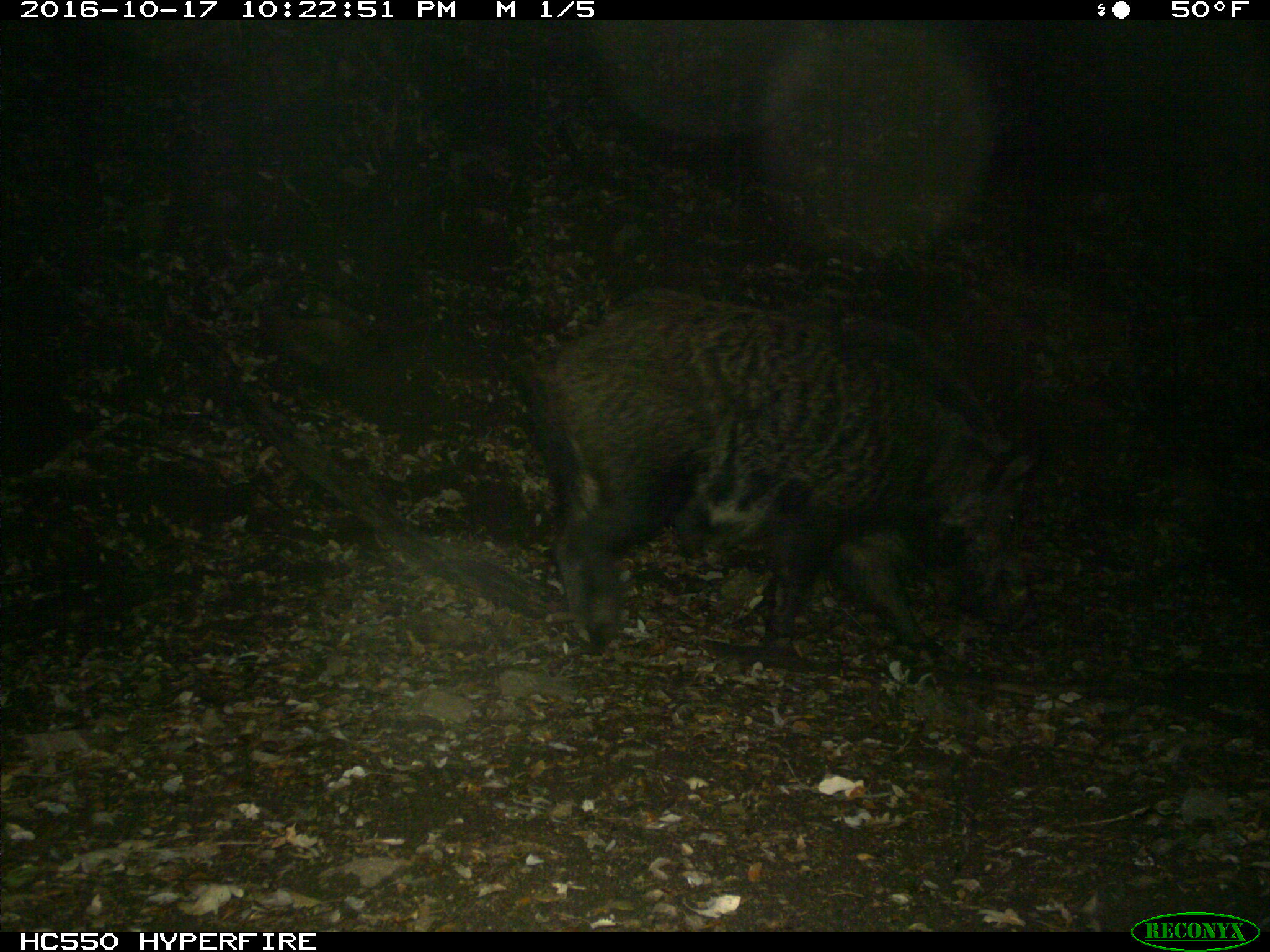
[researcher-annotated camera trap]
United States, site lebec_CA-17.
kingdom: Animalia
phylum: Chordata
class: Mammalia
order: Artiodactyla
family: Suidae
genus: Sus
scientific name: Sus scrofa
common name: wild boar